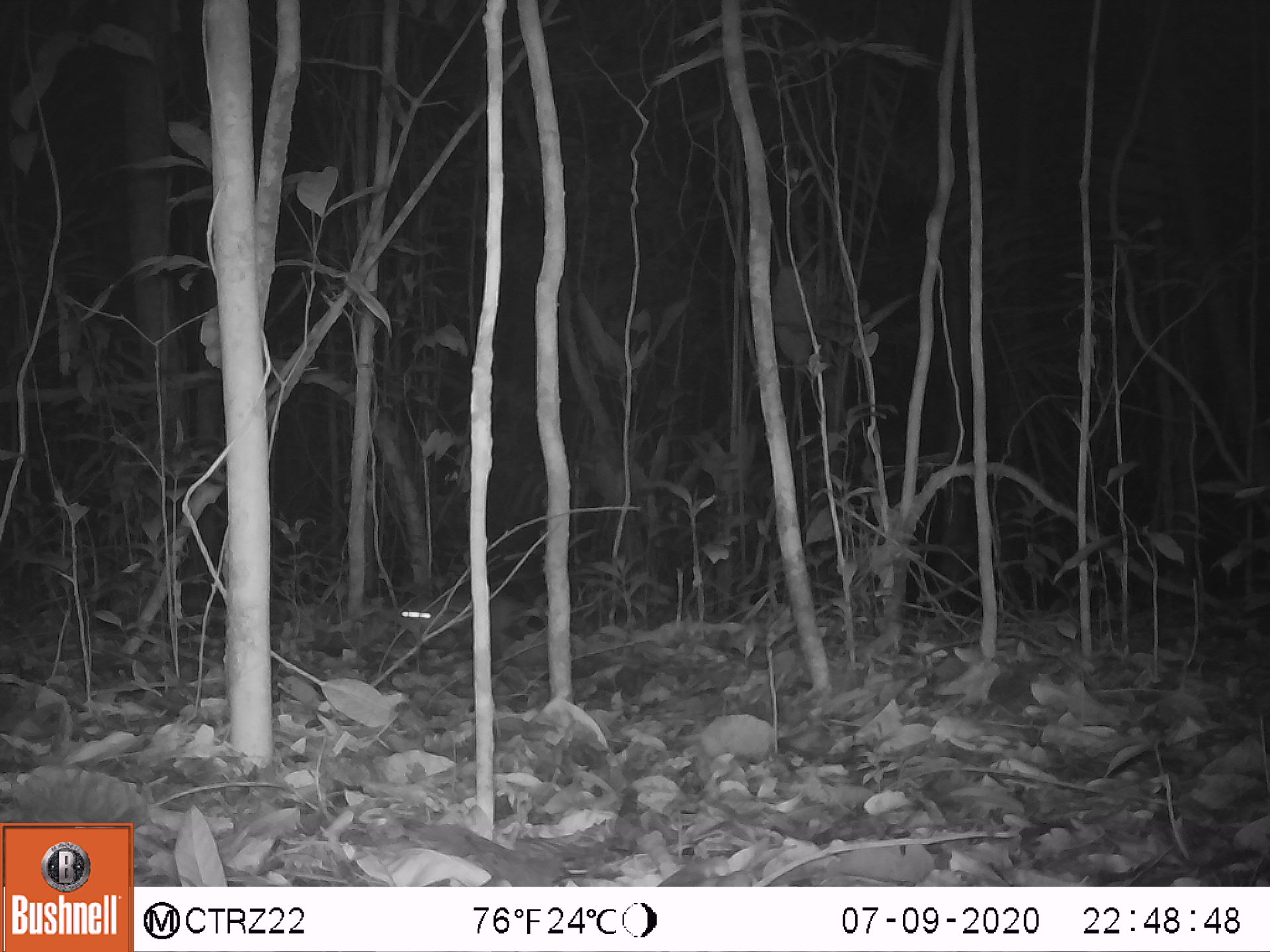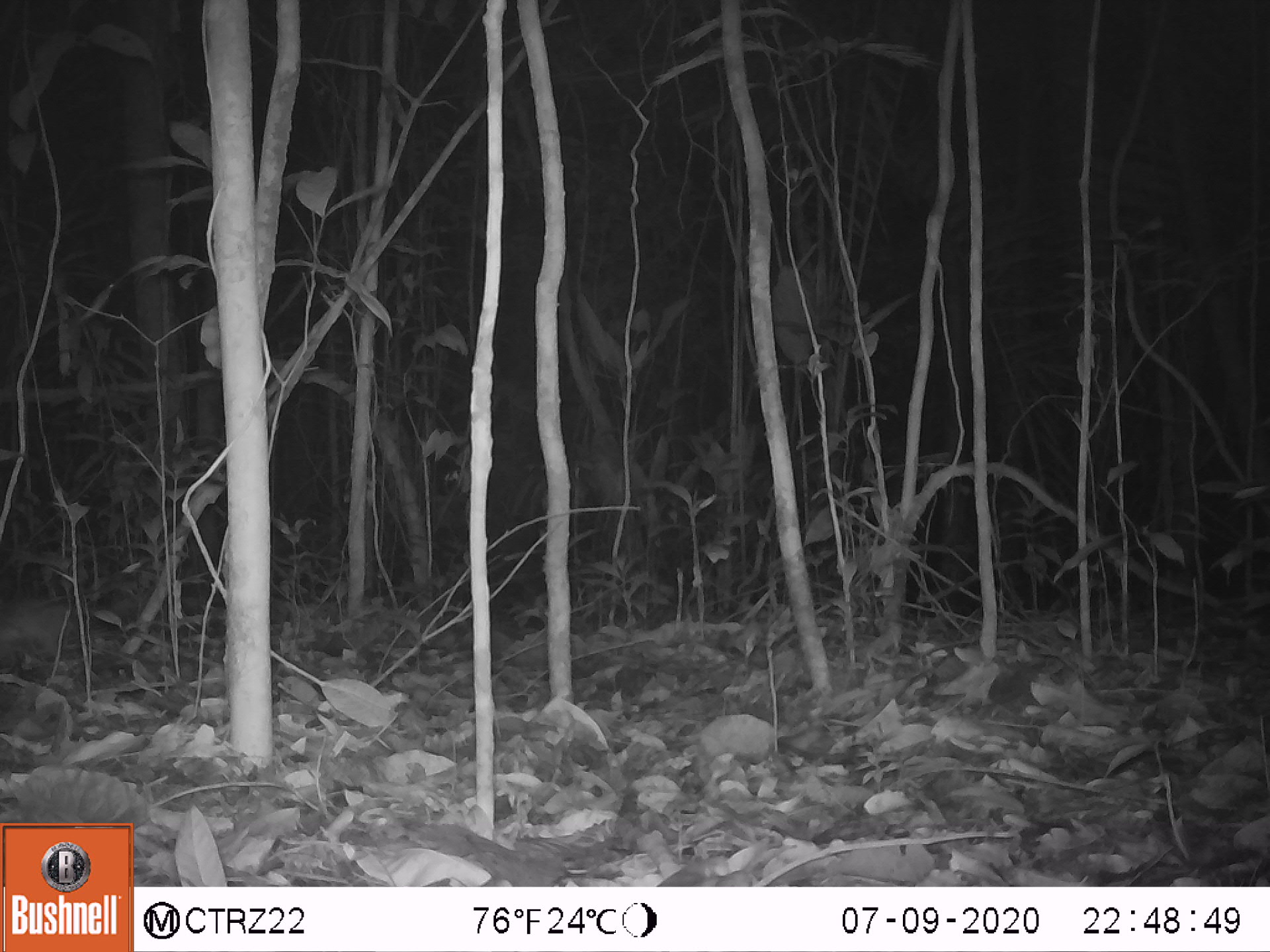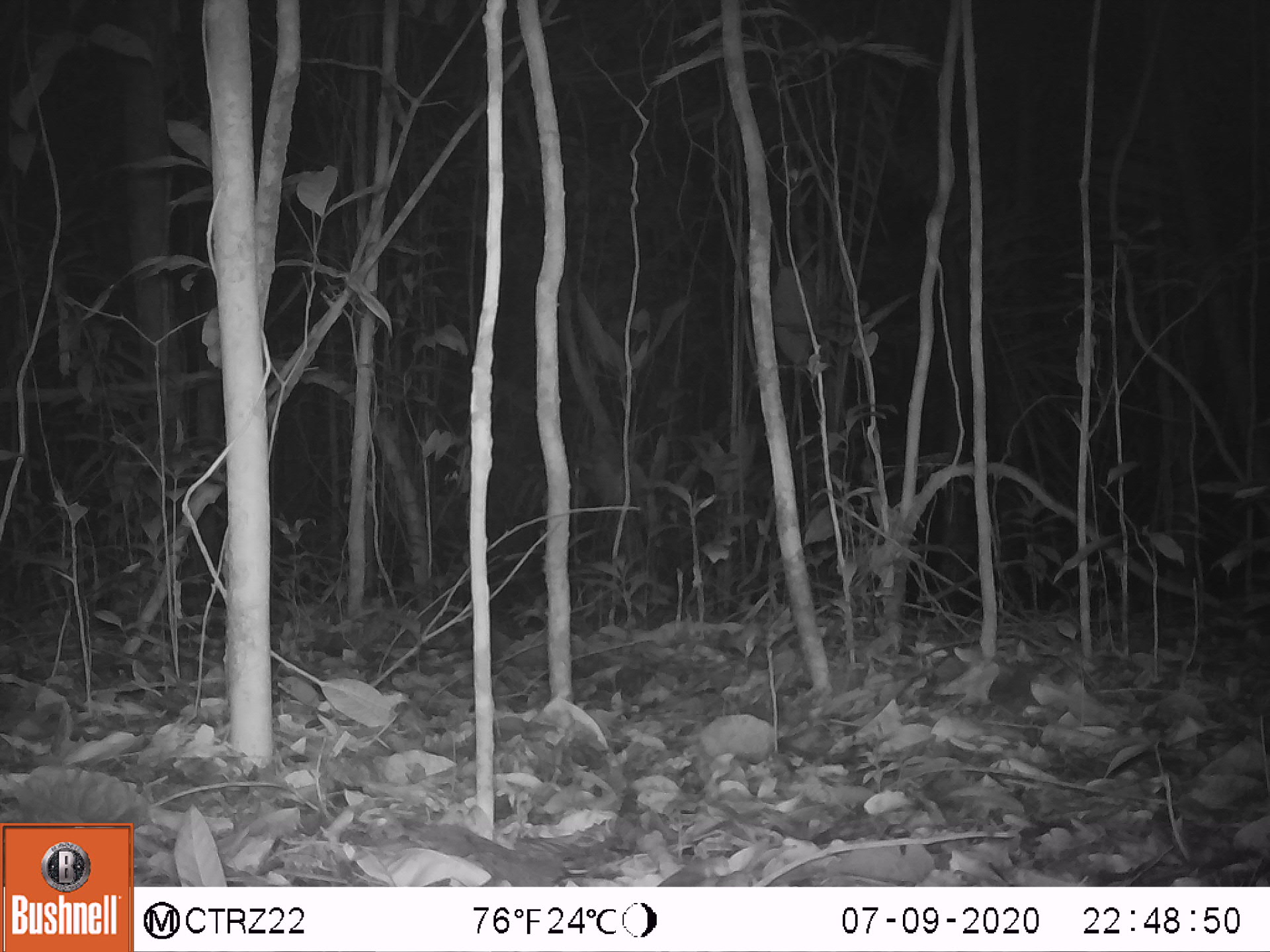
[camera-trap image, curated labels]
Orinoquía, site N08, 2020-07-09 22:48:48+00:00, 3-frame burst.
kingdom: Animalia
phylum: Chordata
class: Mammalia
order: Rodentia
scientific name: Rodentia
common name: rodent